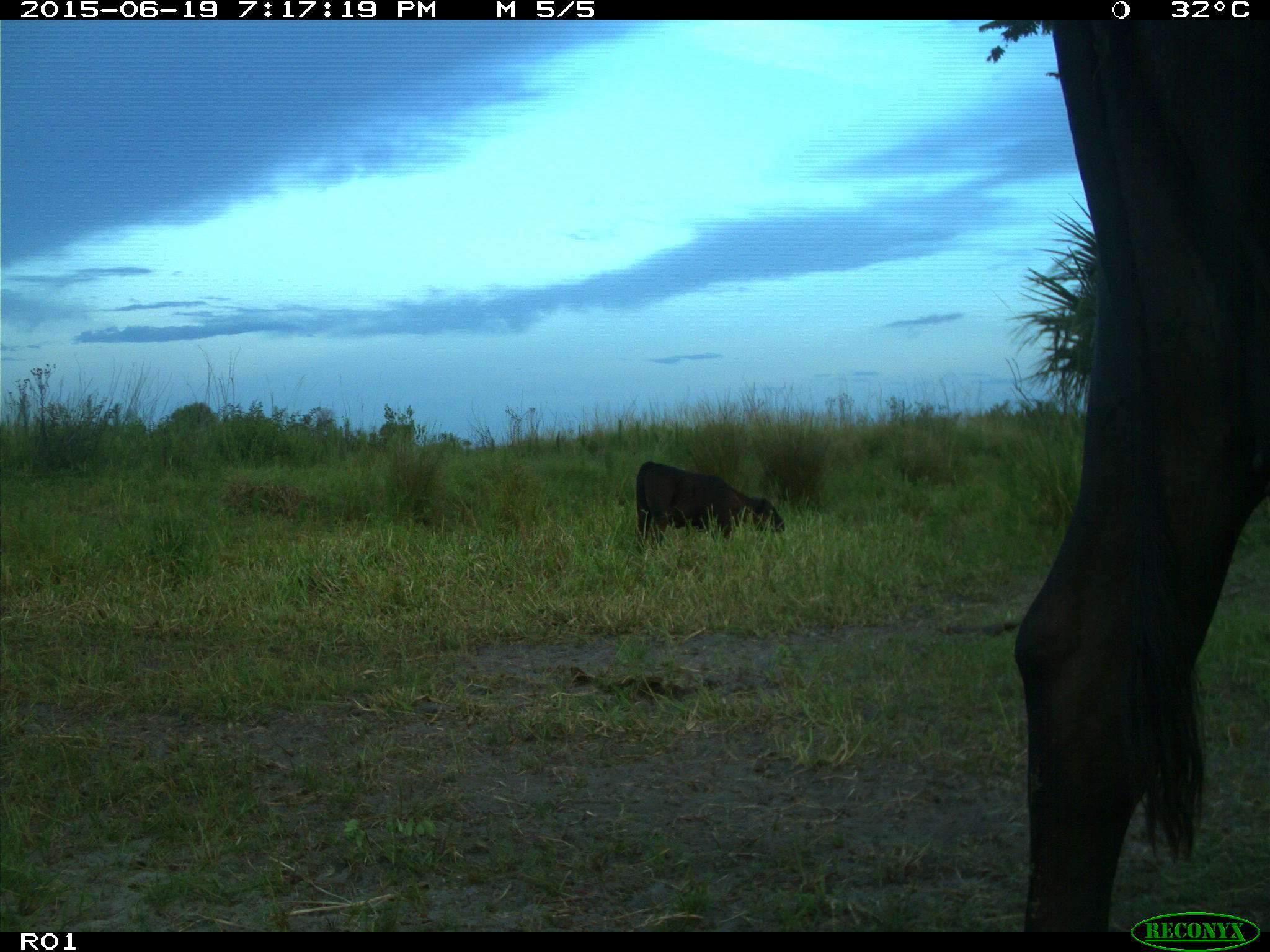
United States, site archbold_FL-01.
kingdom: Animalia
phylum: Chordata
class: Mammalia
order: Artiodactyla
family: Bovidae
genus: Bos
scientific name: Bos taurus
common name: domestic cow